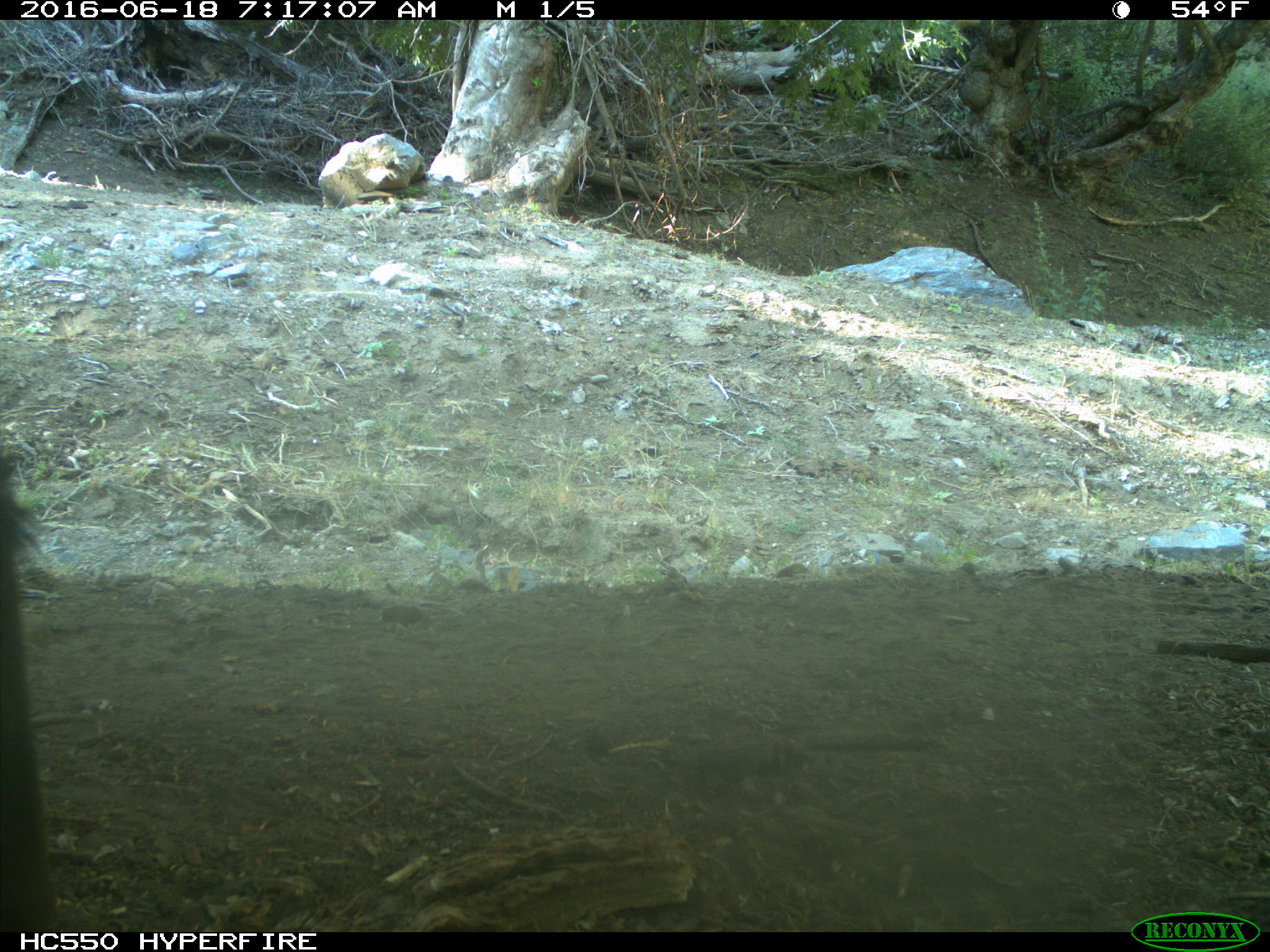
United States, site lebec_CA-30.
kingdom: Animalia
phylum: Chordata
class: Mammalia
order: Artiodactyla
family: Bovidae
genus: Bos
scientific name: Bos taurus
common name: domestic cow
Bos taurus (domestic cow).